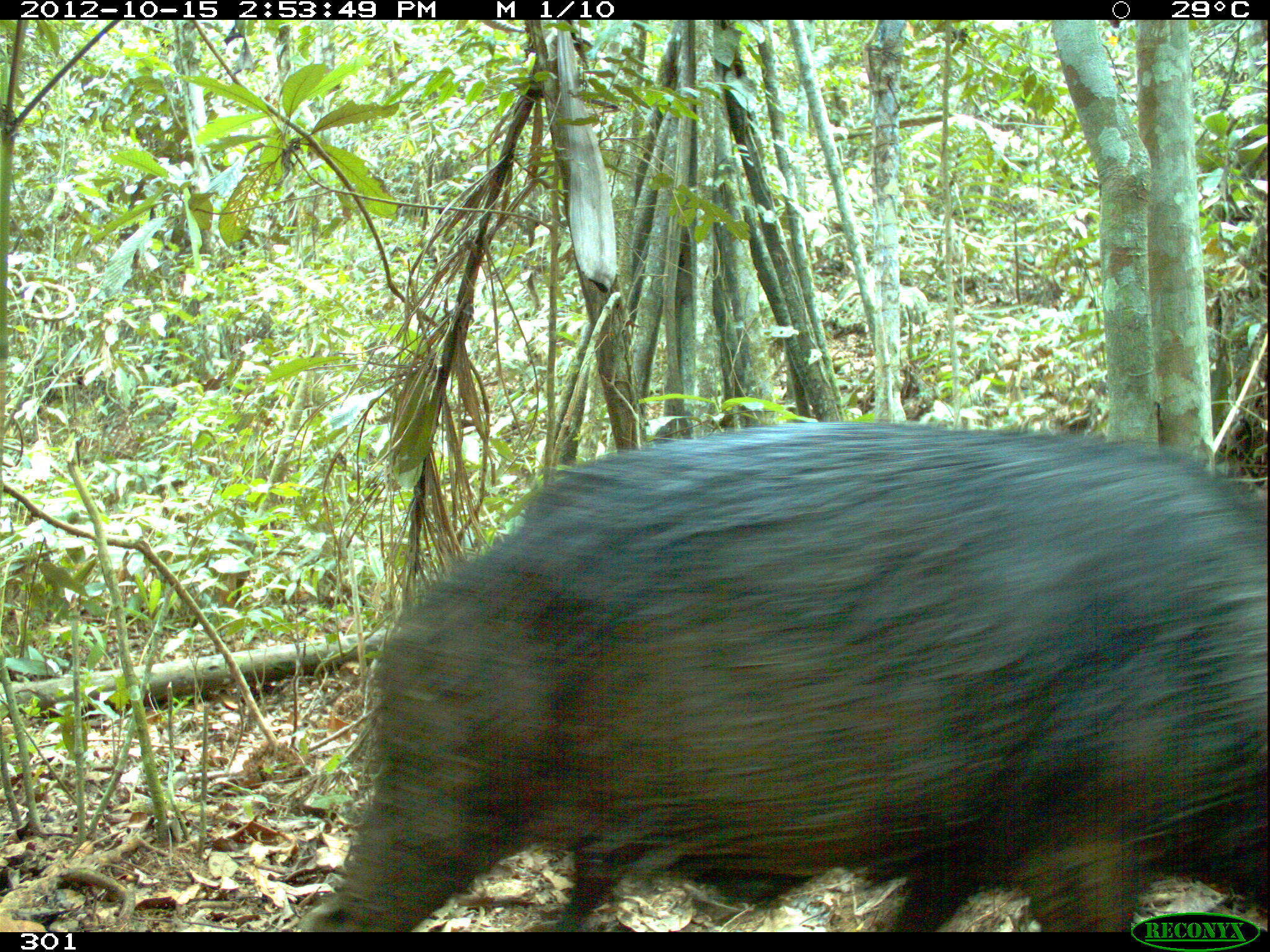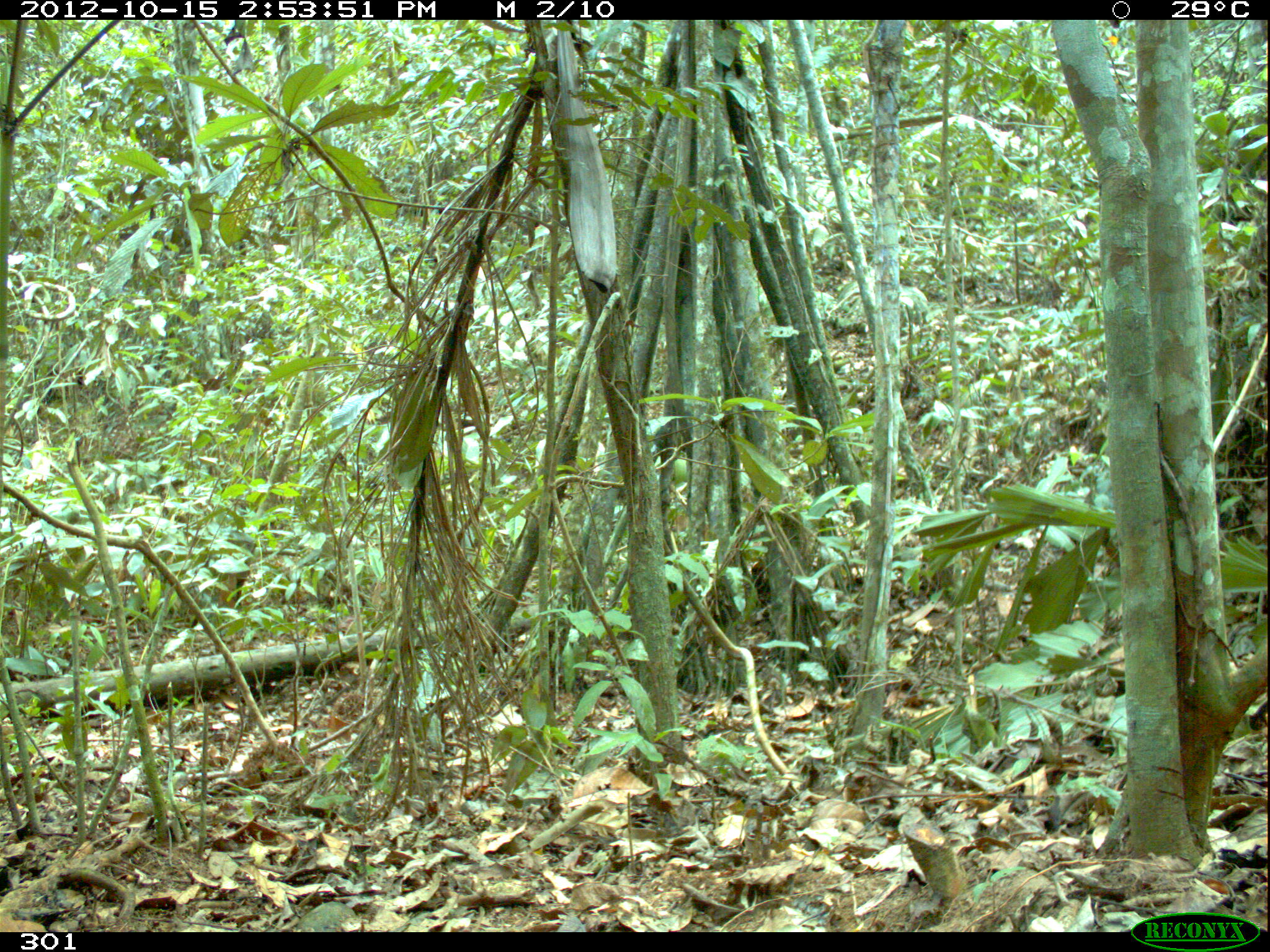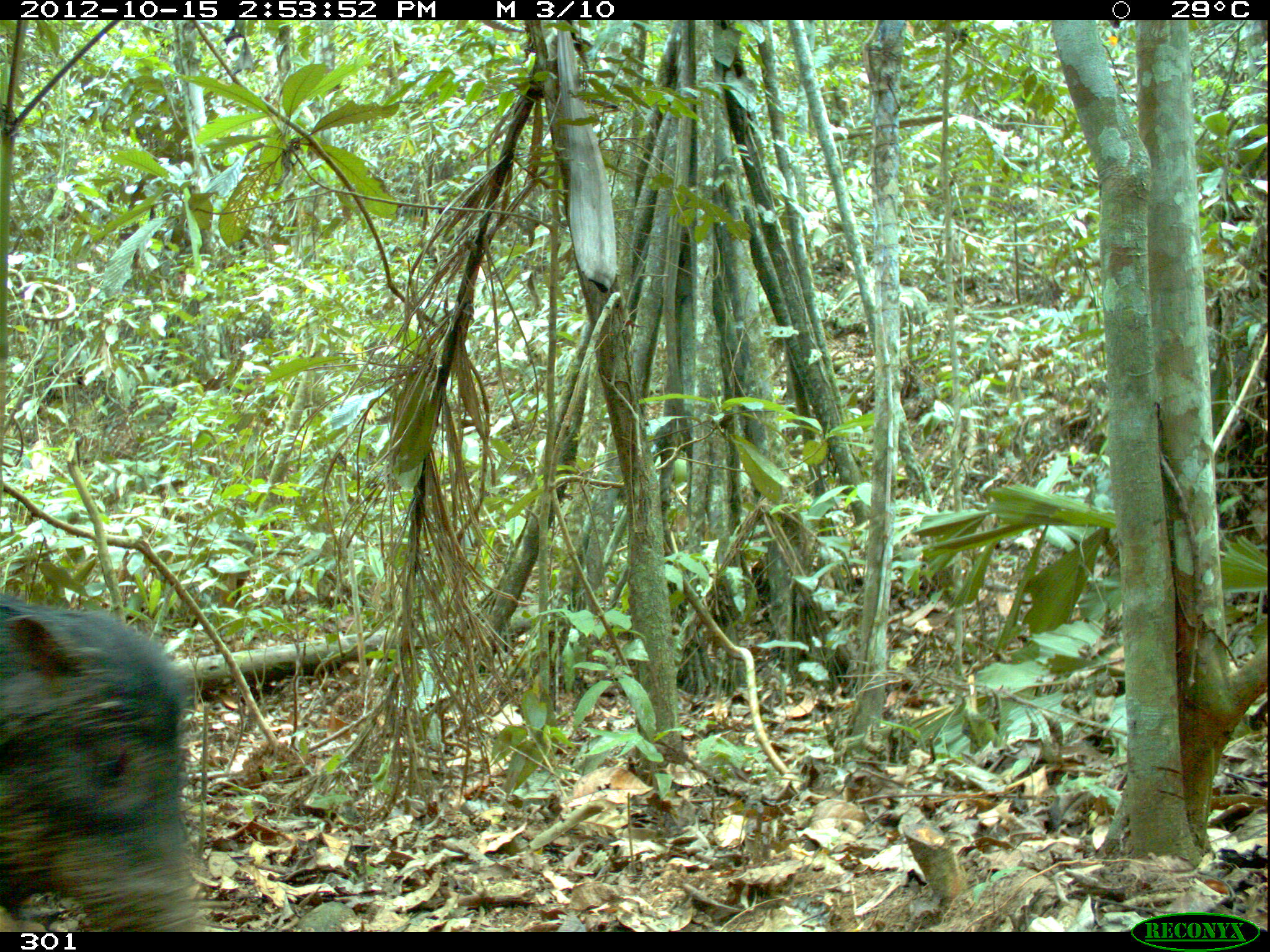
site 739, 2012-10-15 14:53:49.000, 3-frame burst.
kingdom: Animalia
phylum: Chordata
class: Mammalia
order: Artiodactyla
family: Tayassuidae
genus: Tayassu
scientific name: Tayassu pecari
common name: white-lipped peccary